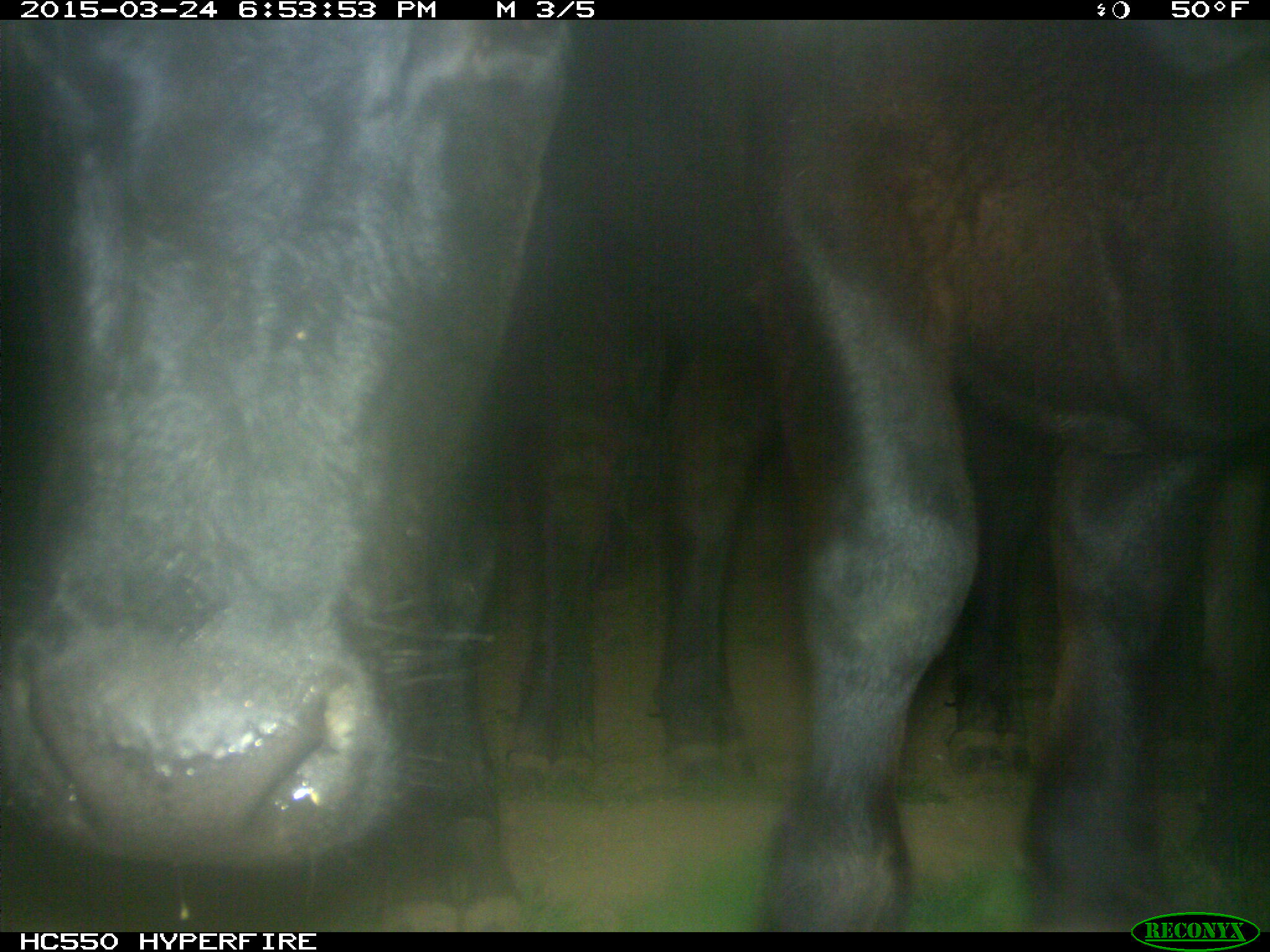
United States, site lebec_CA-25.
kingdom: Animalia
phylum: Chordata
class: Mammalia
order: Artiodactyla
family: Bovidae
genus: Bos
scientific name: Bos taurus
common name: domestic cow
Bos taurus (domestic cow).